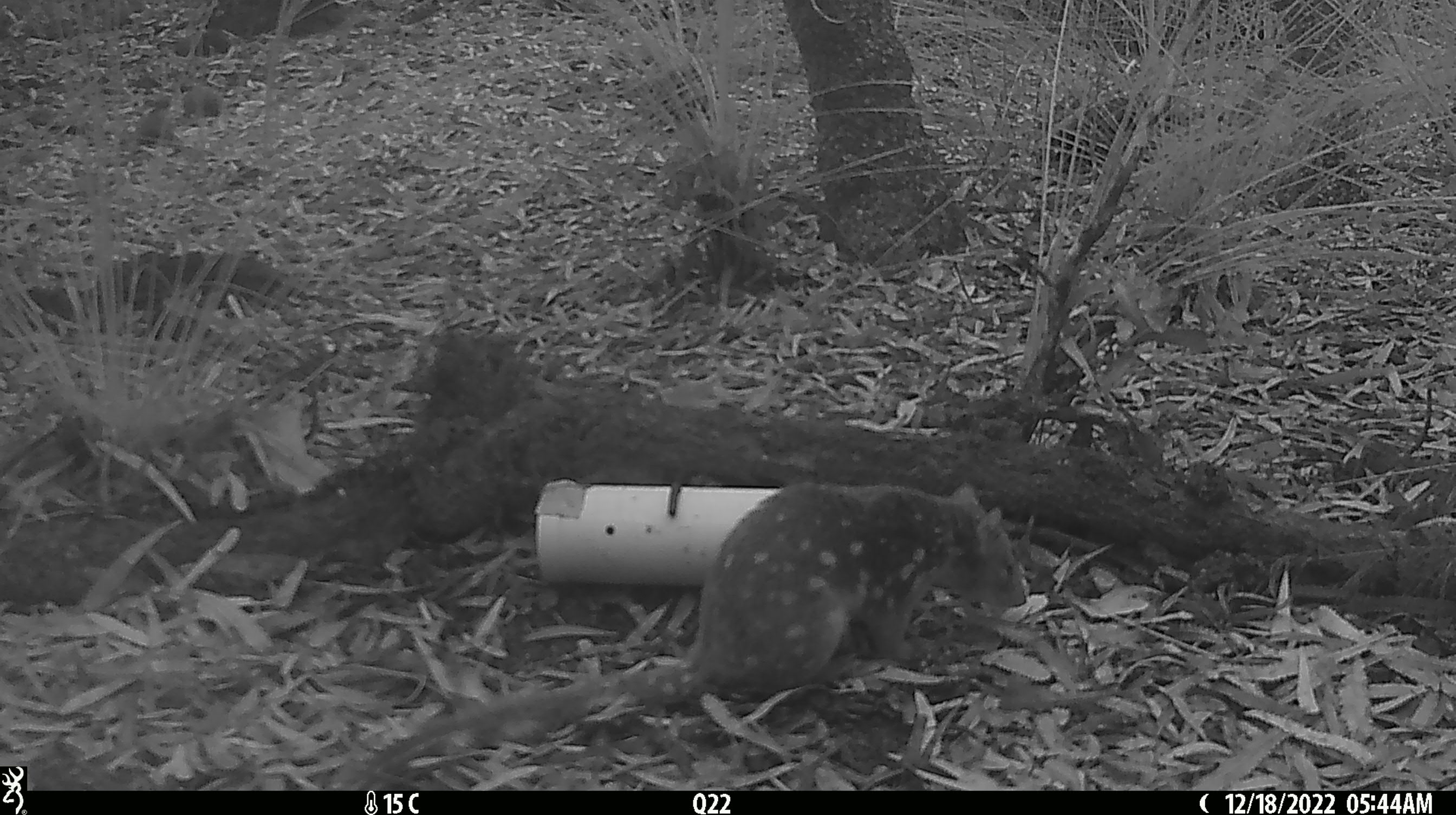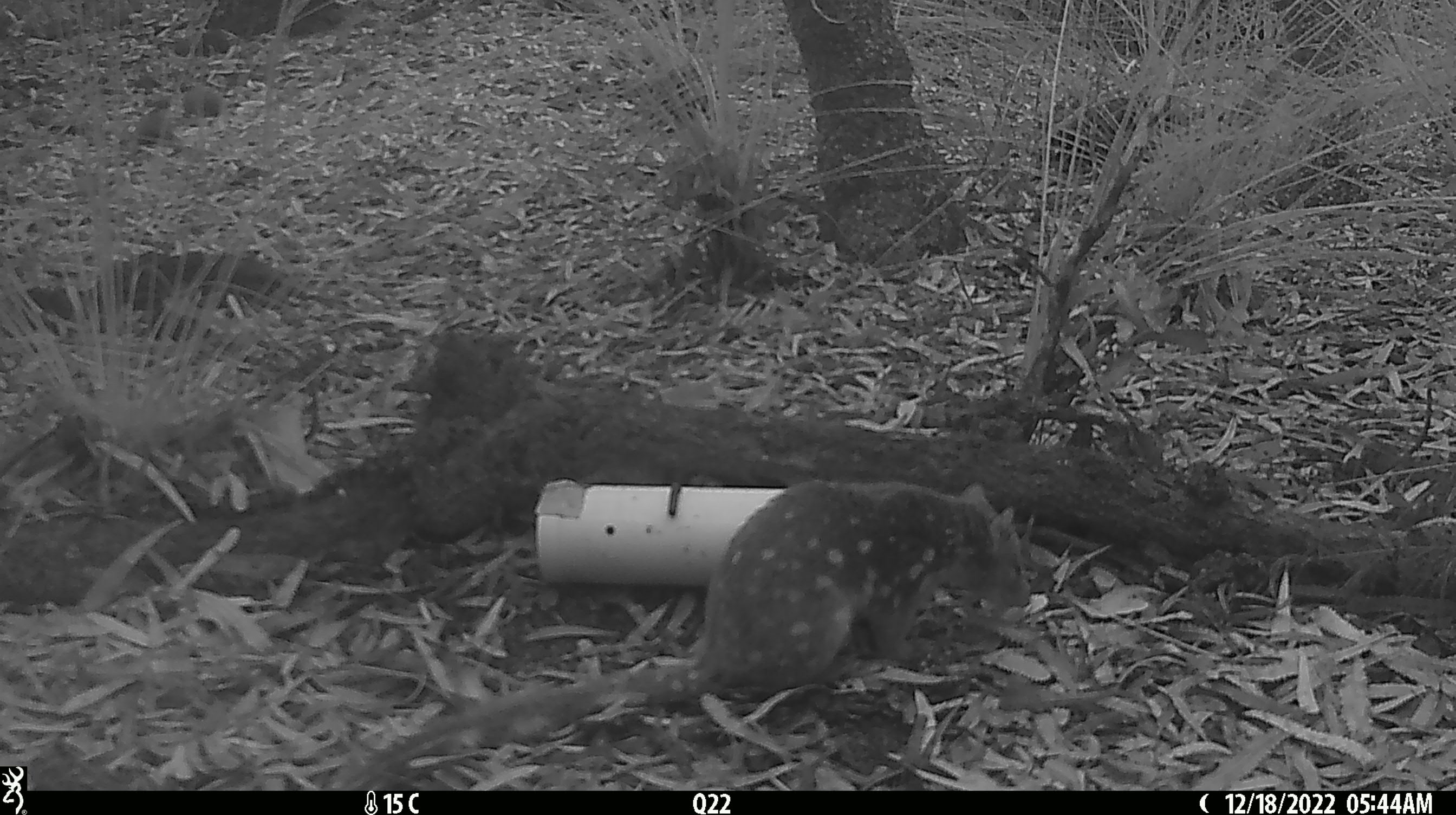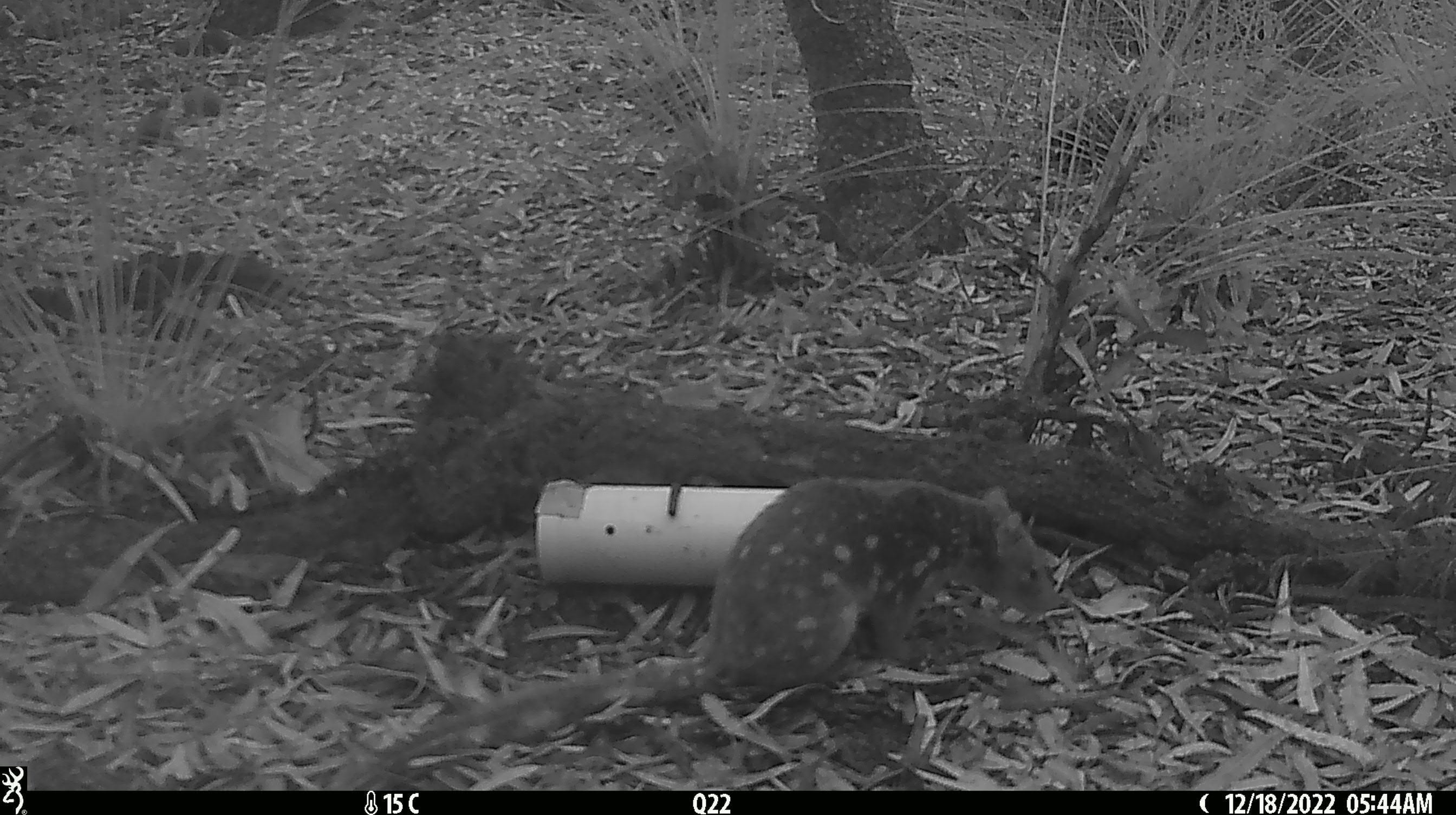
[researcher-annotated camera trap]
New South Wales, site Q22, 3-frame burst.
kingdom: Animalia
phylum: Chordata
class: Mammalia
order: Dasyuromorphia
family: Dasyuridae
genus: Dasyurus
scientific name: Dasyurus maculatus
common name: spotted-tailed quoll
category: quoll